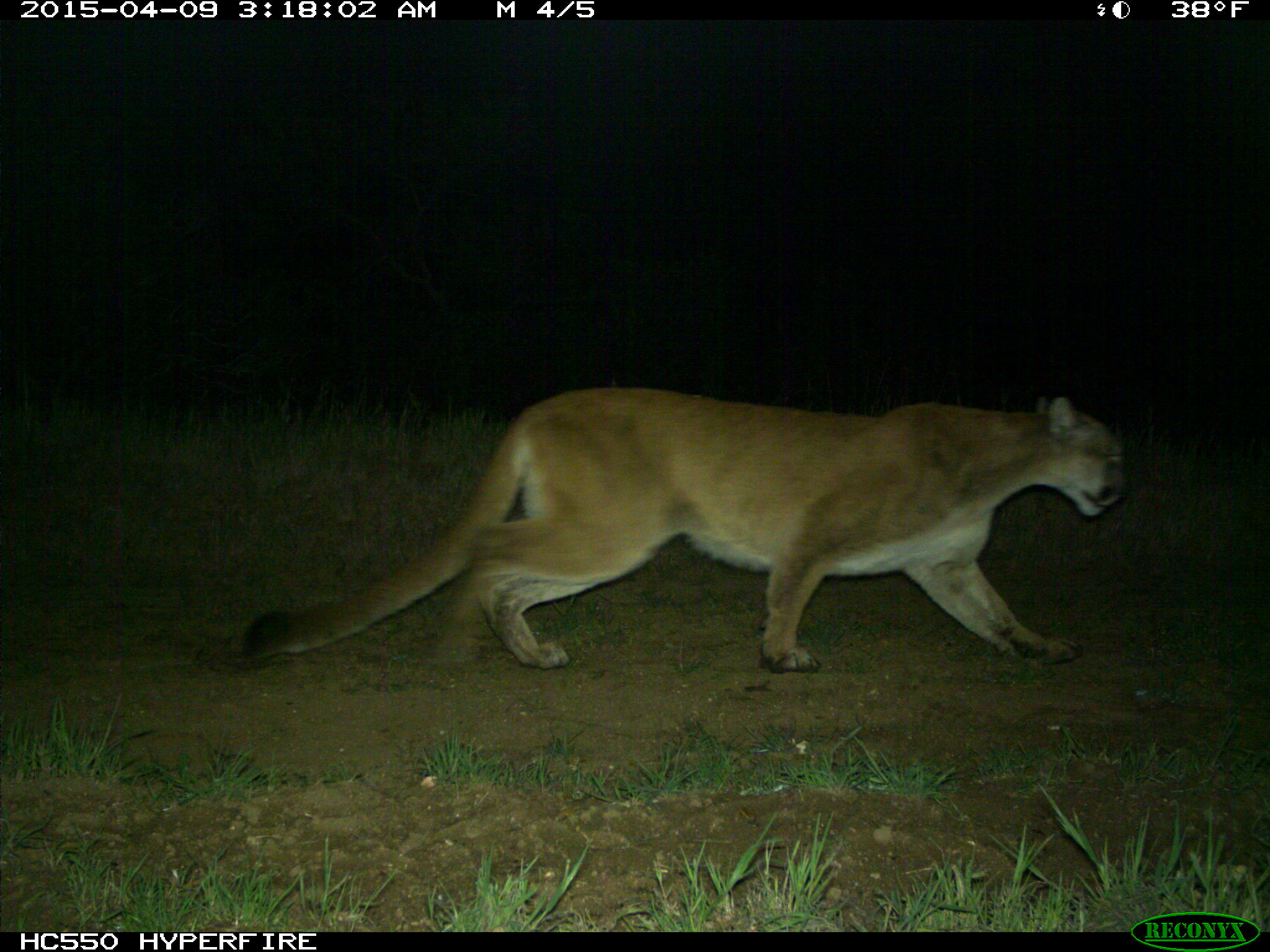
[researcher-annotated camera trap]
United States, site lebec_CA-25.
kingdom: Animalia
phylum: Chordata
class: Mammalia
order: Carnivora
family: Felidae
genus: Puma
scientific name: Puma concolor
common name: mountain lion